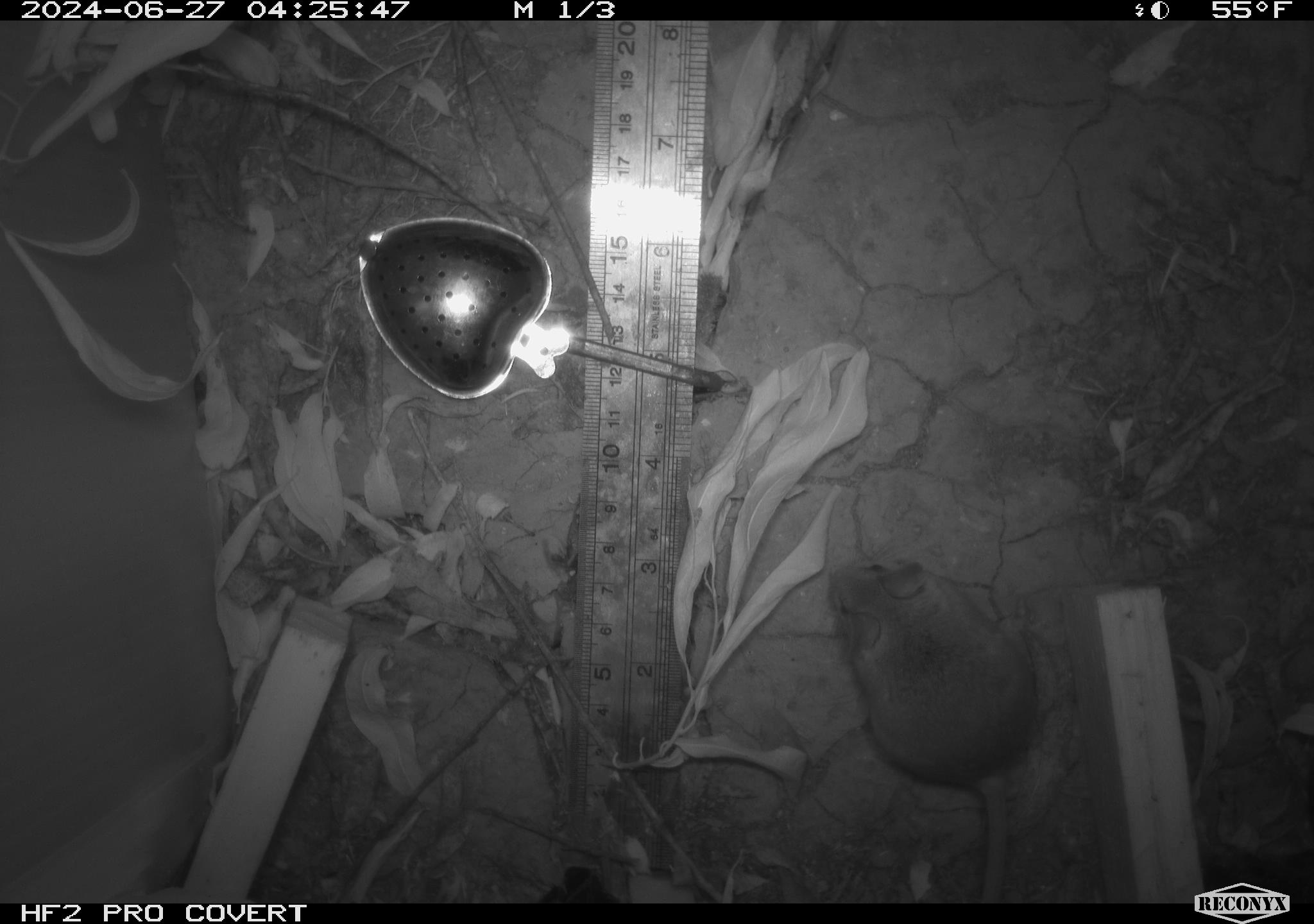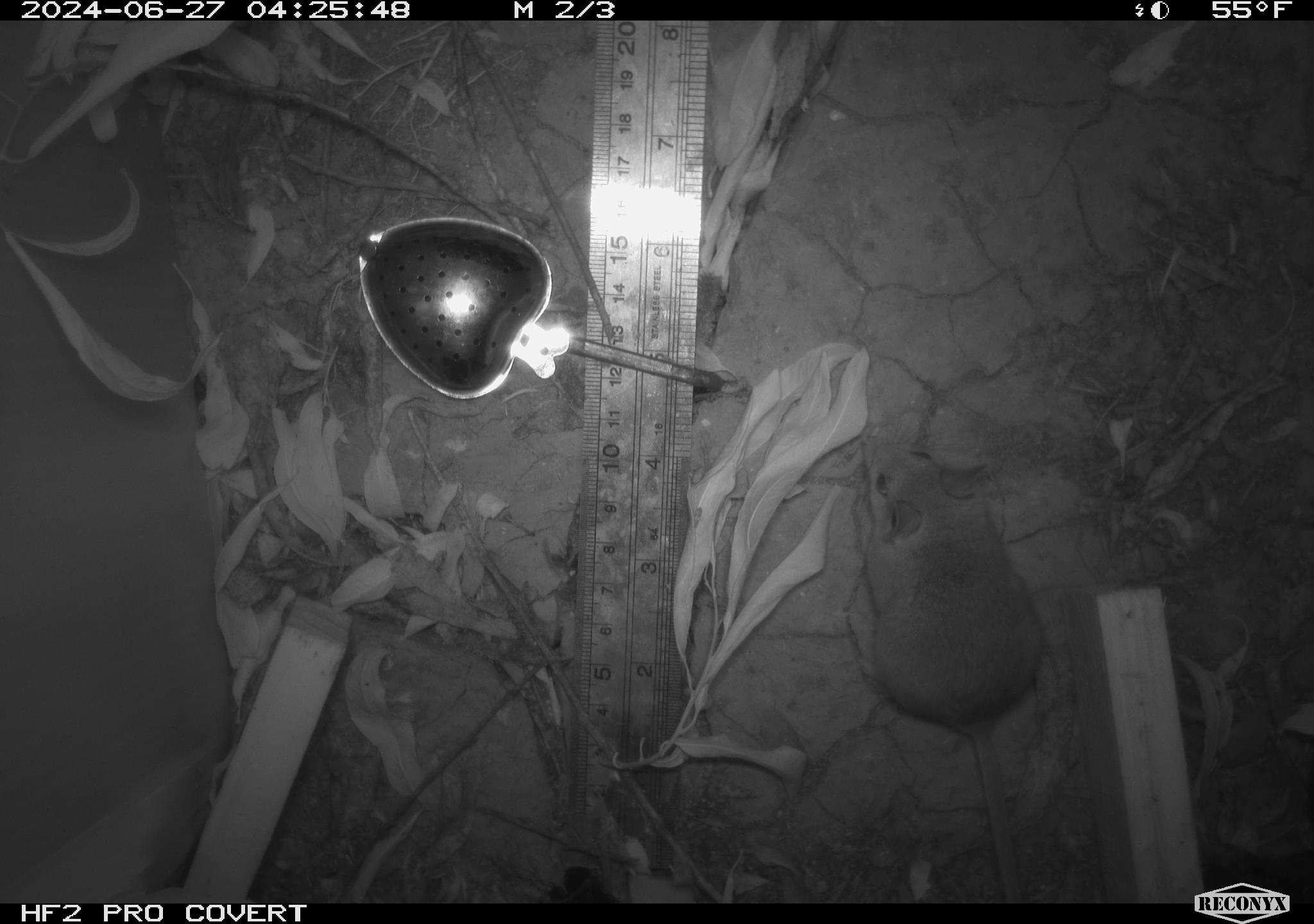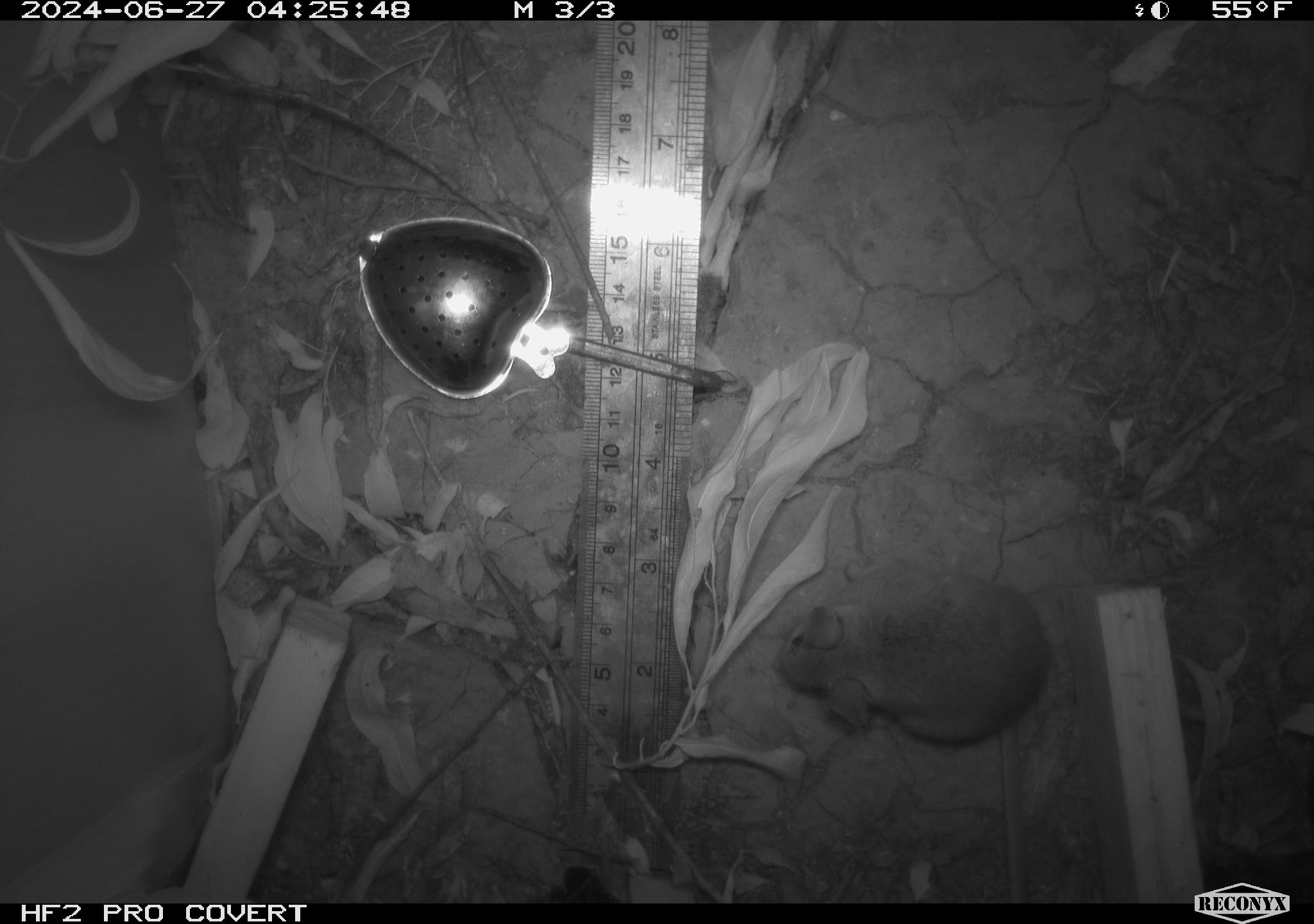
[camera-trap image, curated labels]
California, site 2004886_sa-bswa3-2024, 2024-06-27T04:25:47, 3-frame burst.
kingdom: Animalia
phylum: Chordata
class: Mammalia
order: Rodentia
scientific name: Rodentia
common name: mouse species